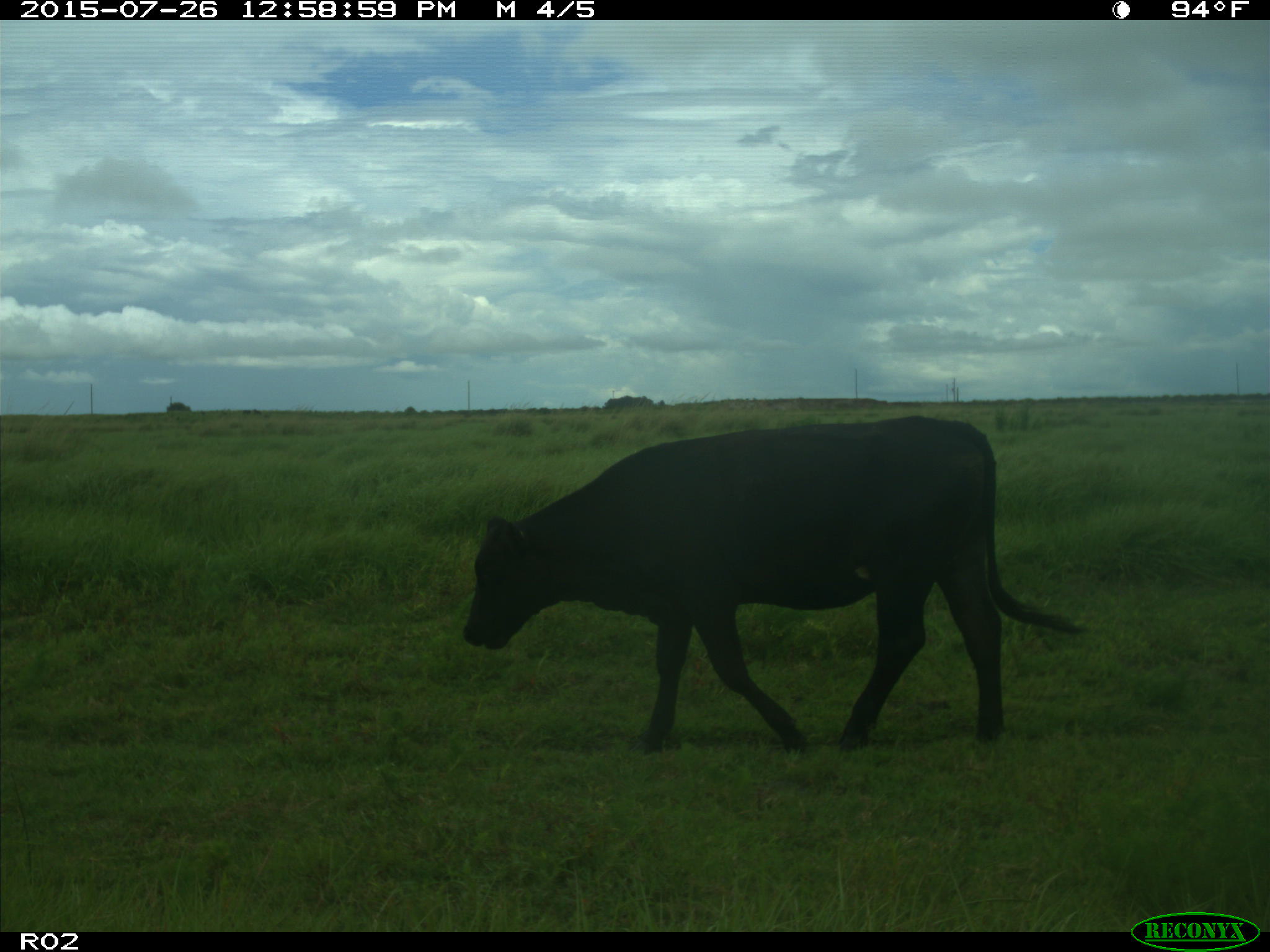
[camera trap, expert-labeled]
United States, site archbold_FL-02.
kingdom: Animalia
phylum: Chordata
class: Mammalia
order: Artiodactyla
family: Bovidae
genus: Bos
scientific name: Bos taurus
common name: domestic cow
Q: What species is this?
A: Bos taurus (domestic cow).